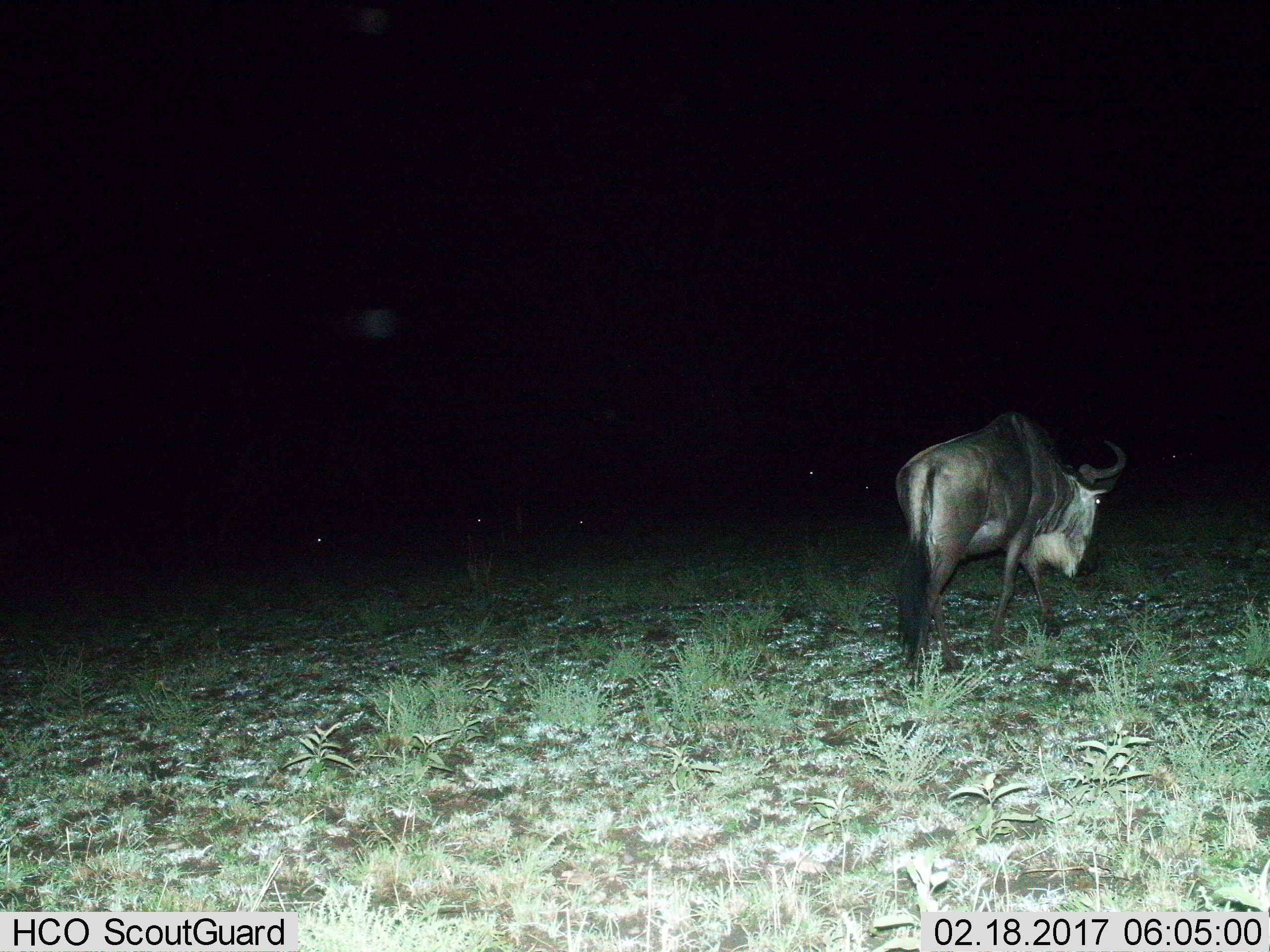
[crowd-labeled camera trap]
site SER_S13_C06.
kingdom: Animalia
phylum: Chordata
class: Mammalia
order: Artiodactyla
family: Bovidae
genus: Connochaetes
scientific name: Connochaetes taurinus taurinus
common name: blue wildebeest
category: wildebeestblue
Wildebeestblue (blue wildebeest) (Connochaetes taurinus taurinus), count 1. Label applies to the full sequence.